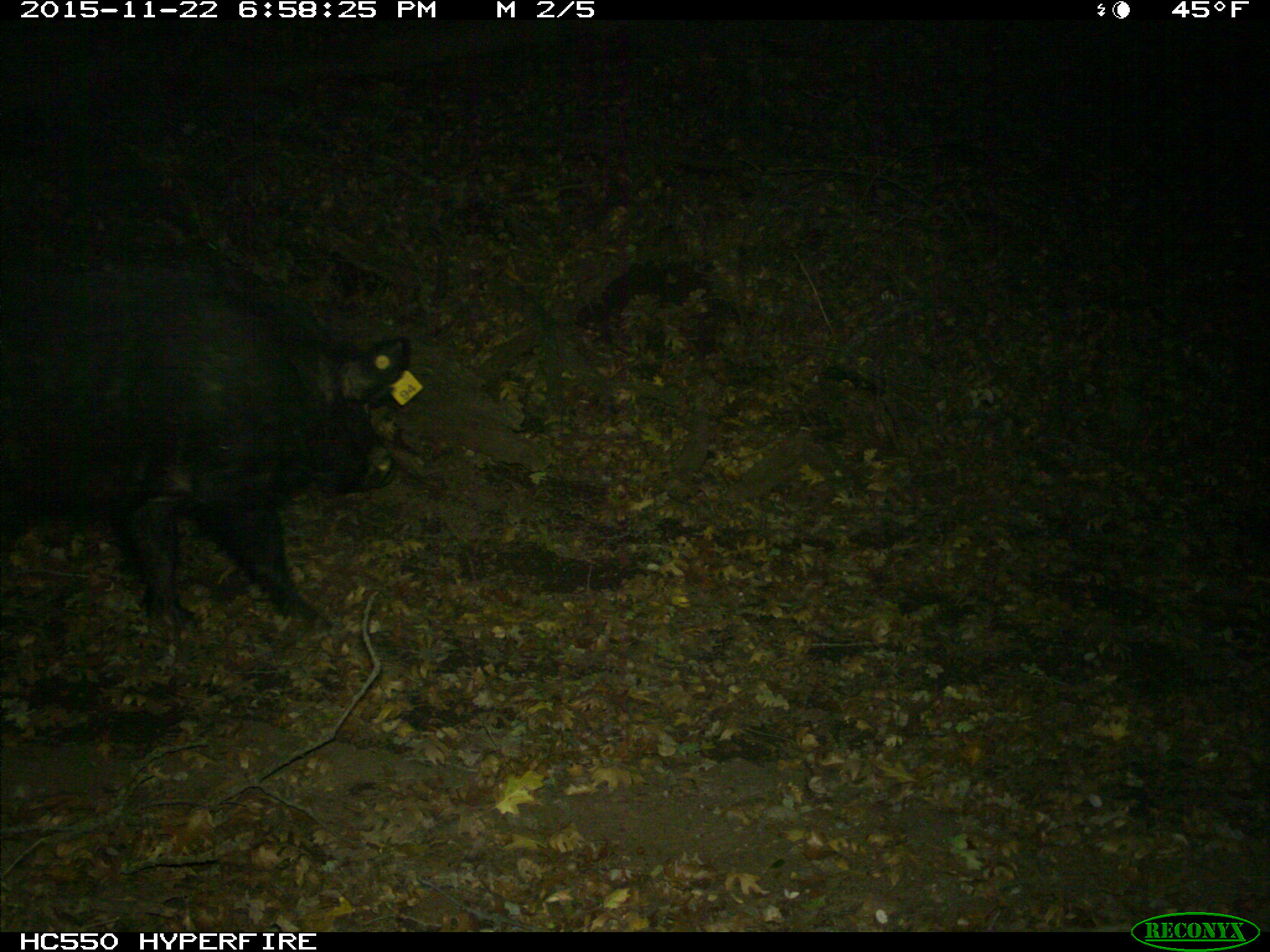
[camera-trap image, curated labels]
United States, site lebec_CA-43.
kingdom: Animalia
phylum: Chordata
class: Mammalia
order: Artiodactyla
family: Suidae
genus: Sus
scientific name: Sus scrofa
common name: wild boar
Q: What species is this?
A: Sus scrofa (wild boar).